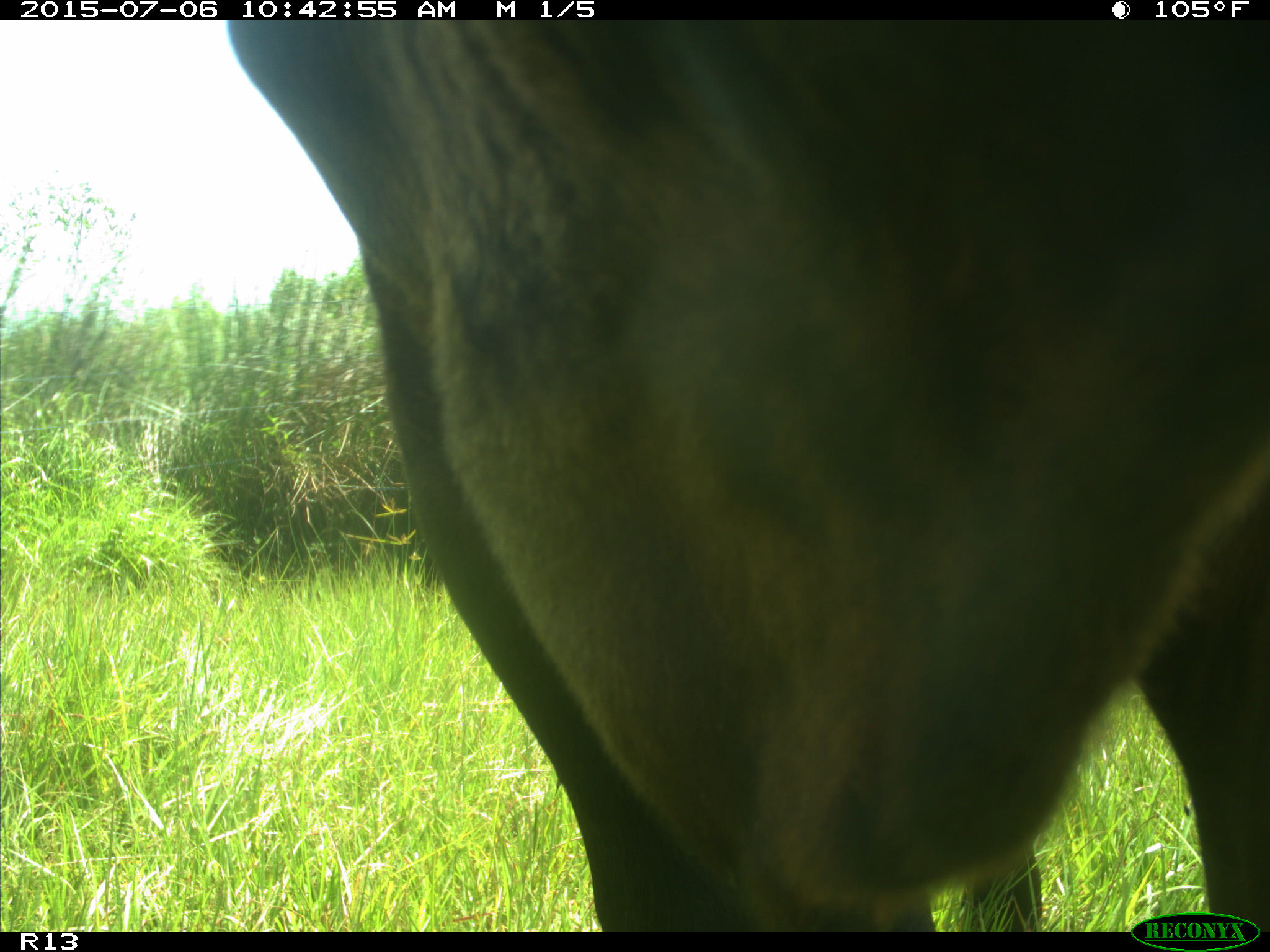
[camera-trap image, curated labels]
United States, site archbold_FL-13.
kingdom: Animalia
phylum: Chordata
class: Mammalia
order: Artiodactyla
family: Bovidae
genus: Bos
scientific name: Bos taurus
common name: domestic cow